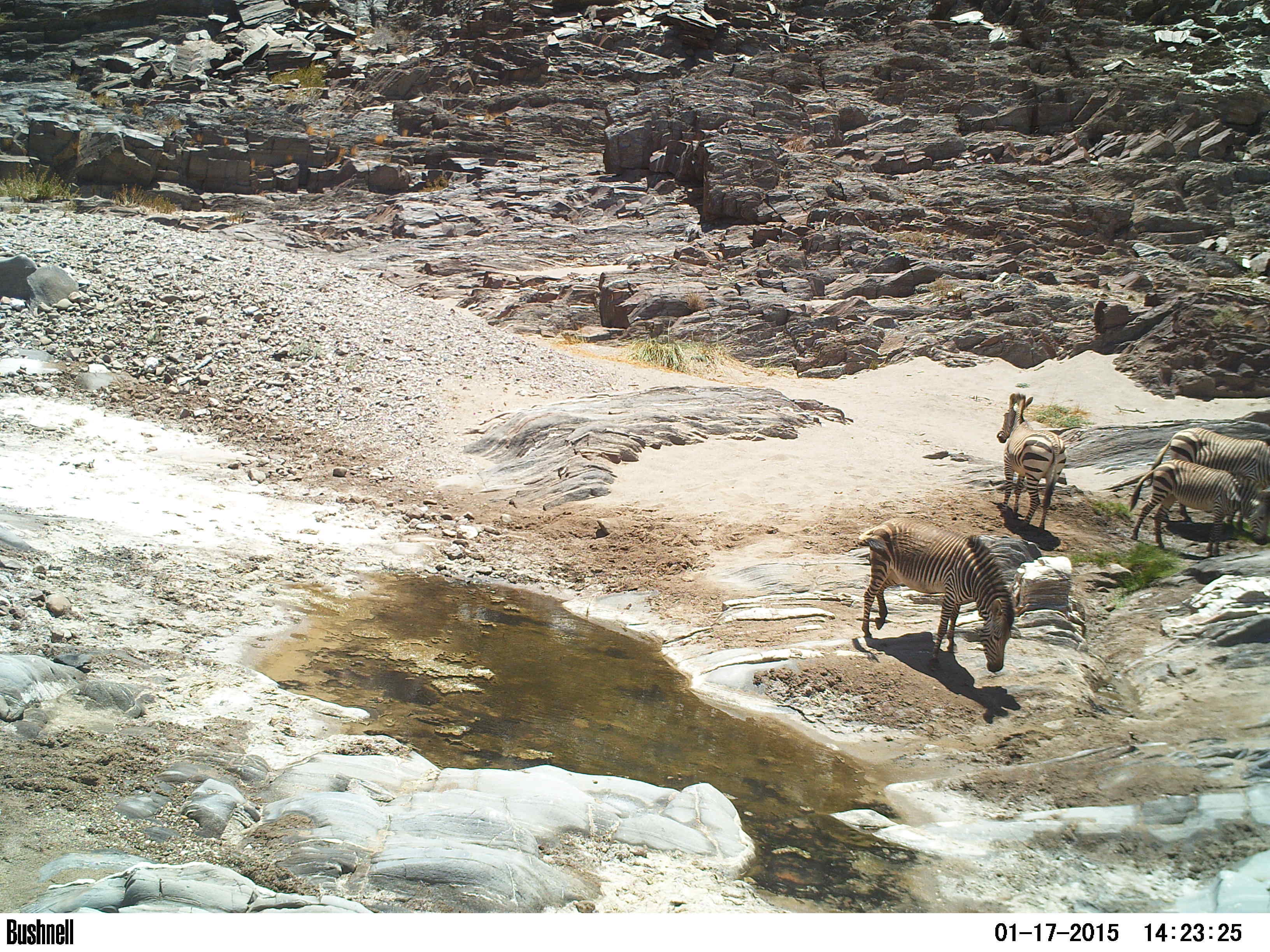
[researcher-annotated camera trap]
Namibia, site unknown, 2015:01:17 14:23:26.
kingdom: Animalia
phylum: Chordata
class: Mammalia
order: Perissodactyla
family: Equidae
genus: Equus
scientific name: Equus zebra hartmannae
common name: hartmann's mountain zebra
Equus zebra hartmannae (hartmann's mountain zebra).